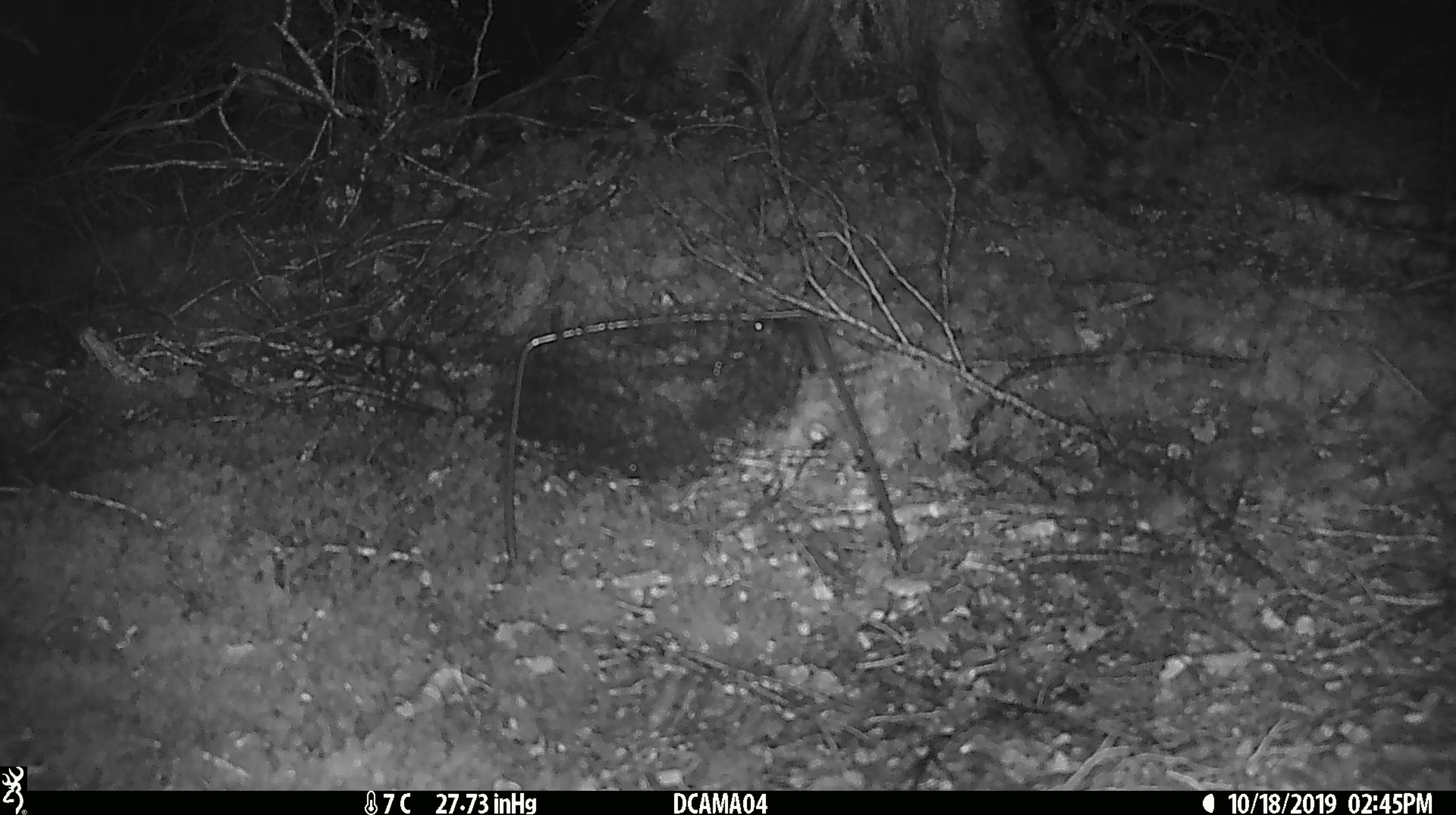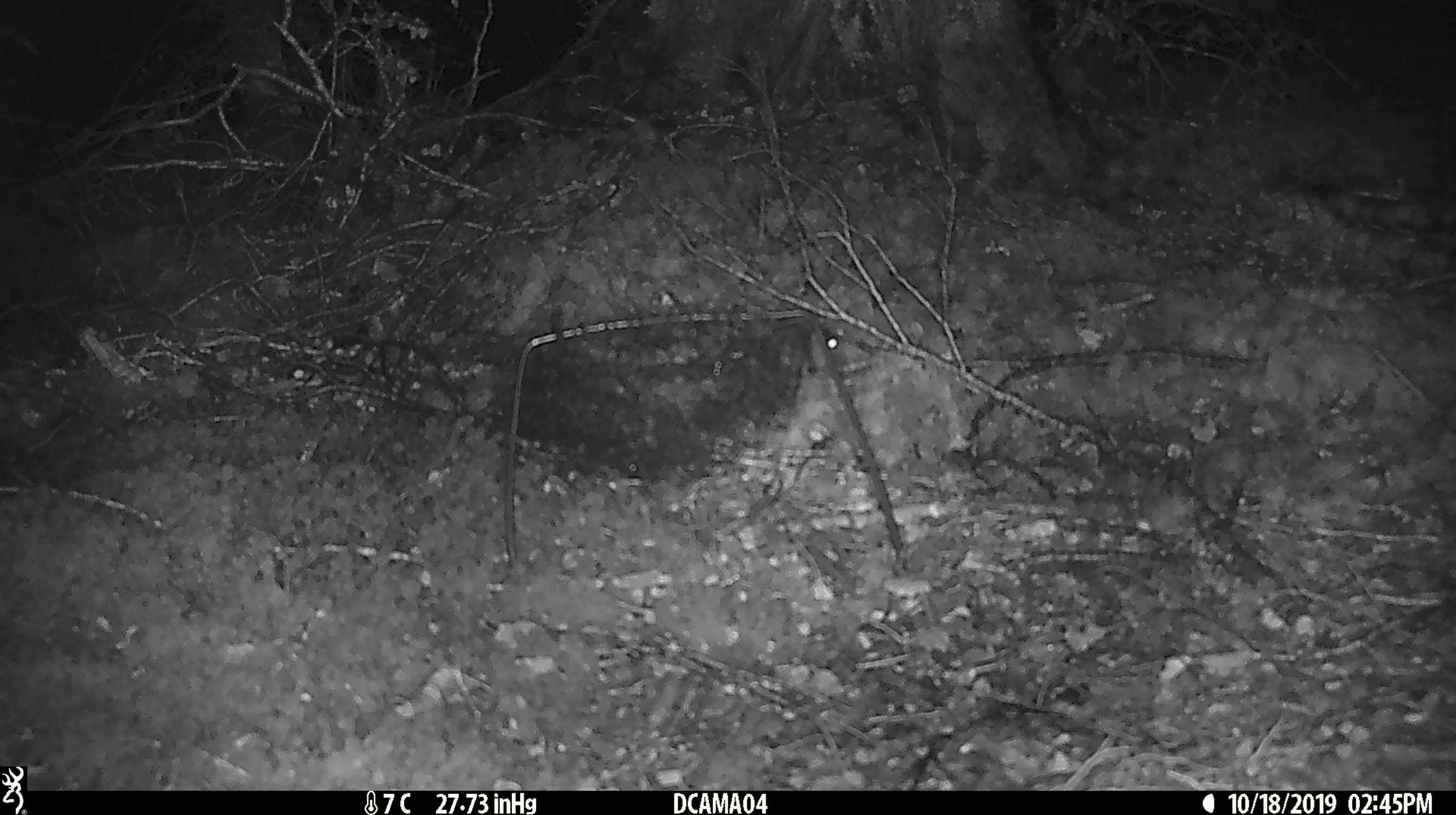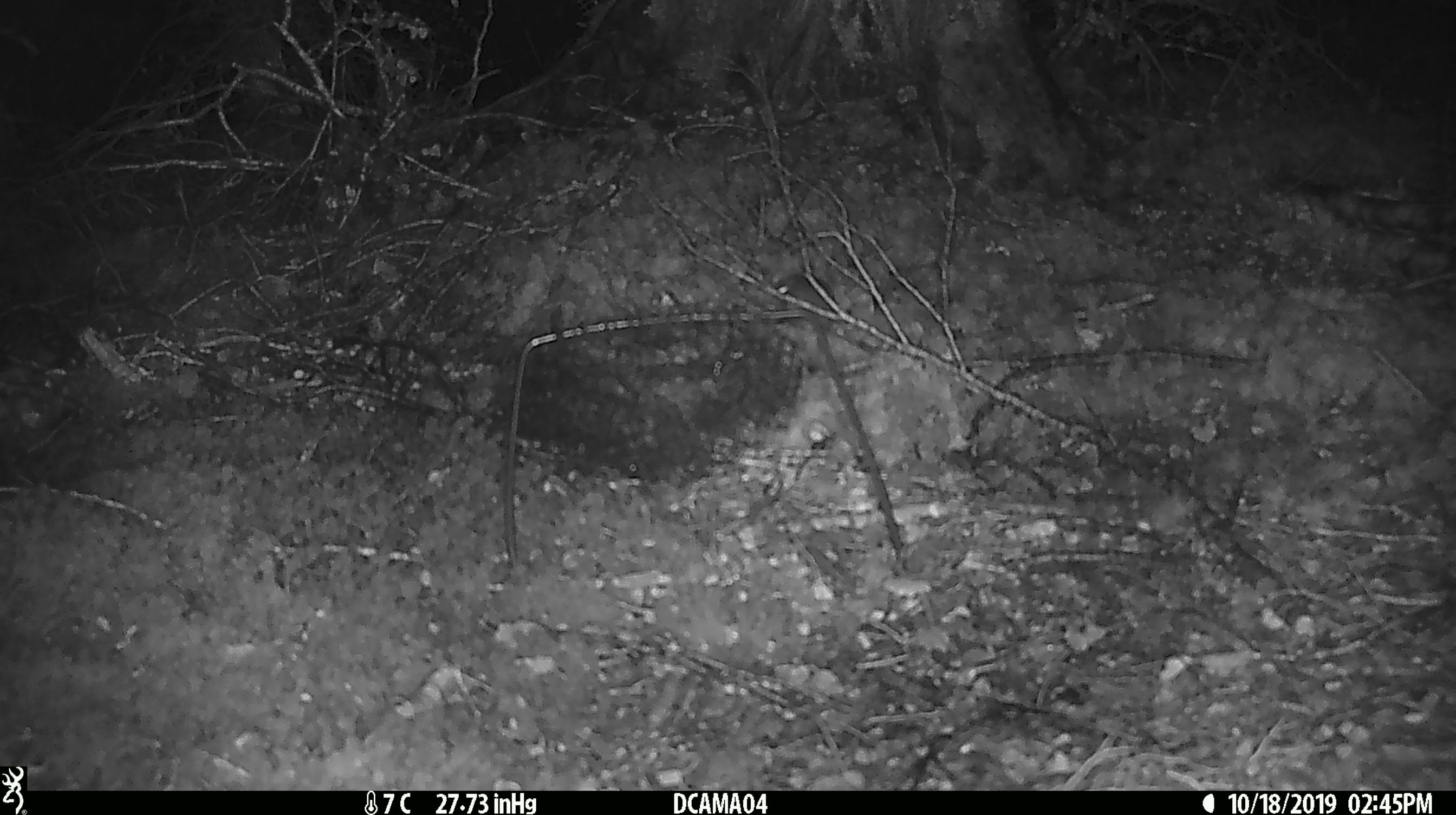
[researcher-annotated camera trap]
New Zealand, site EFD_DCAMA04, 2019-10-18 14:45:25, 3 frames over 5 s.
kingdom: Animalia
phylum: Chordata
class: Mammalia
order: Rodentia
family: Muridae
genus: Mus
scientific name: Mus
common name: mouse